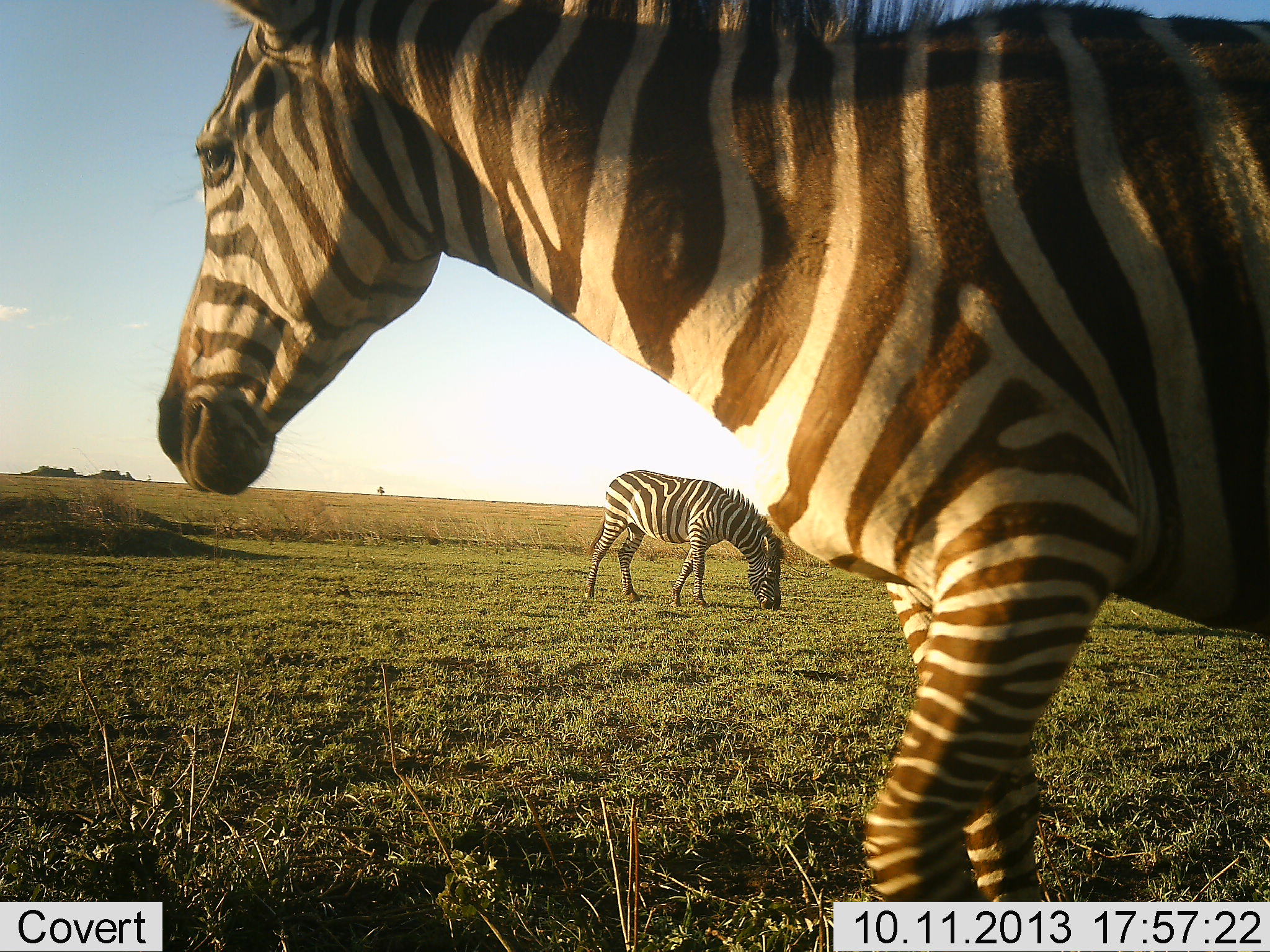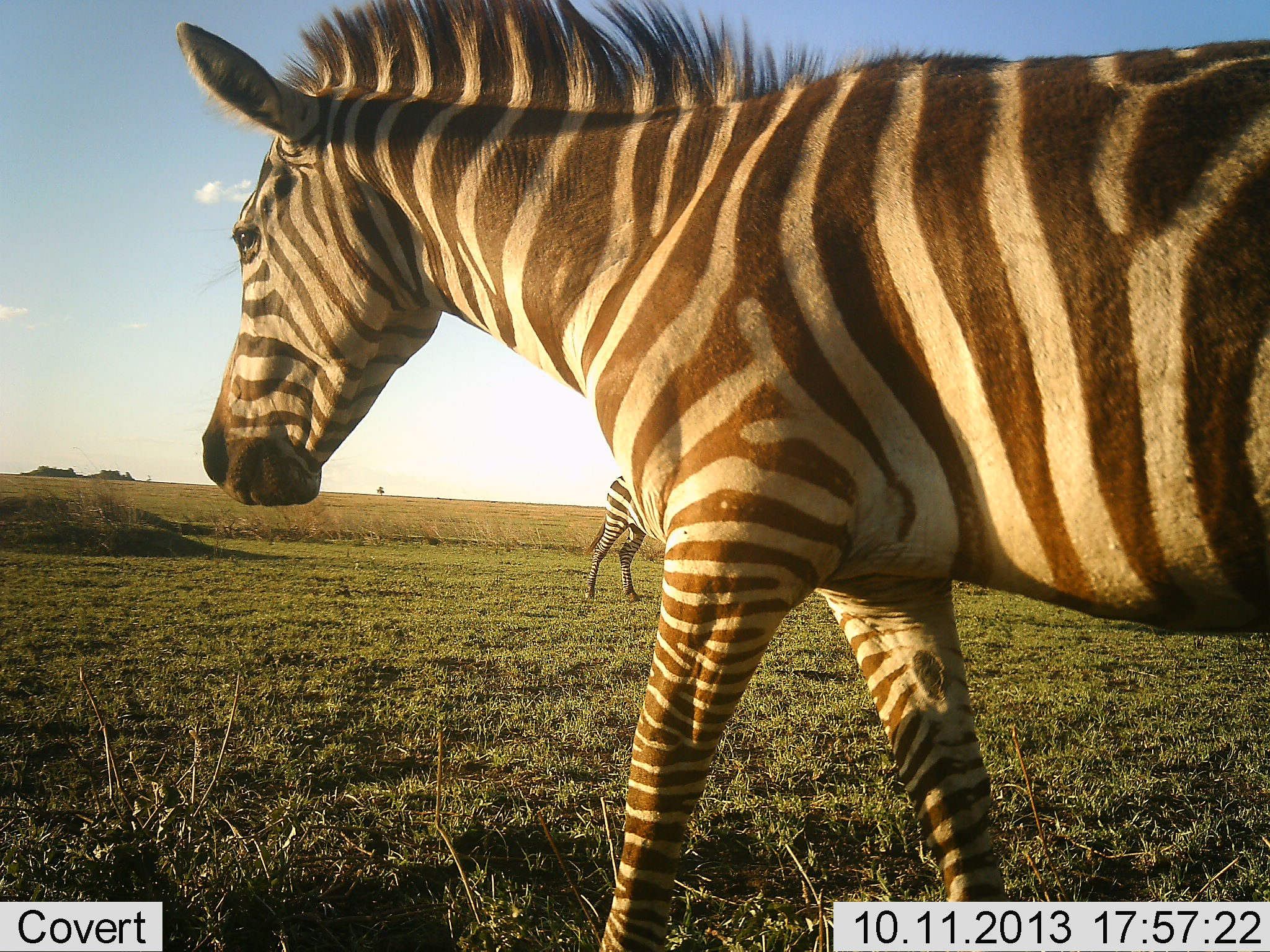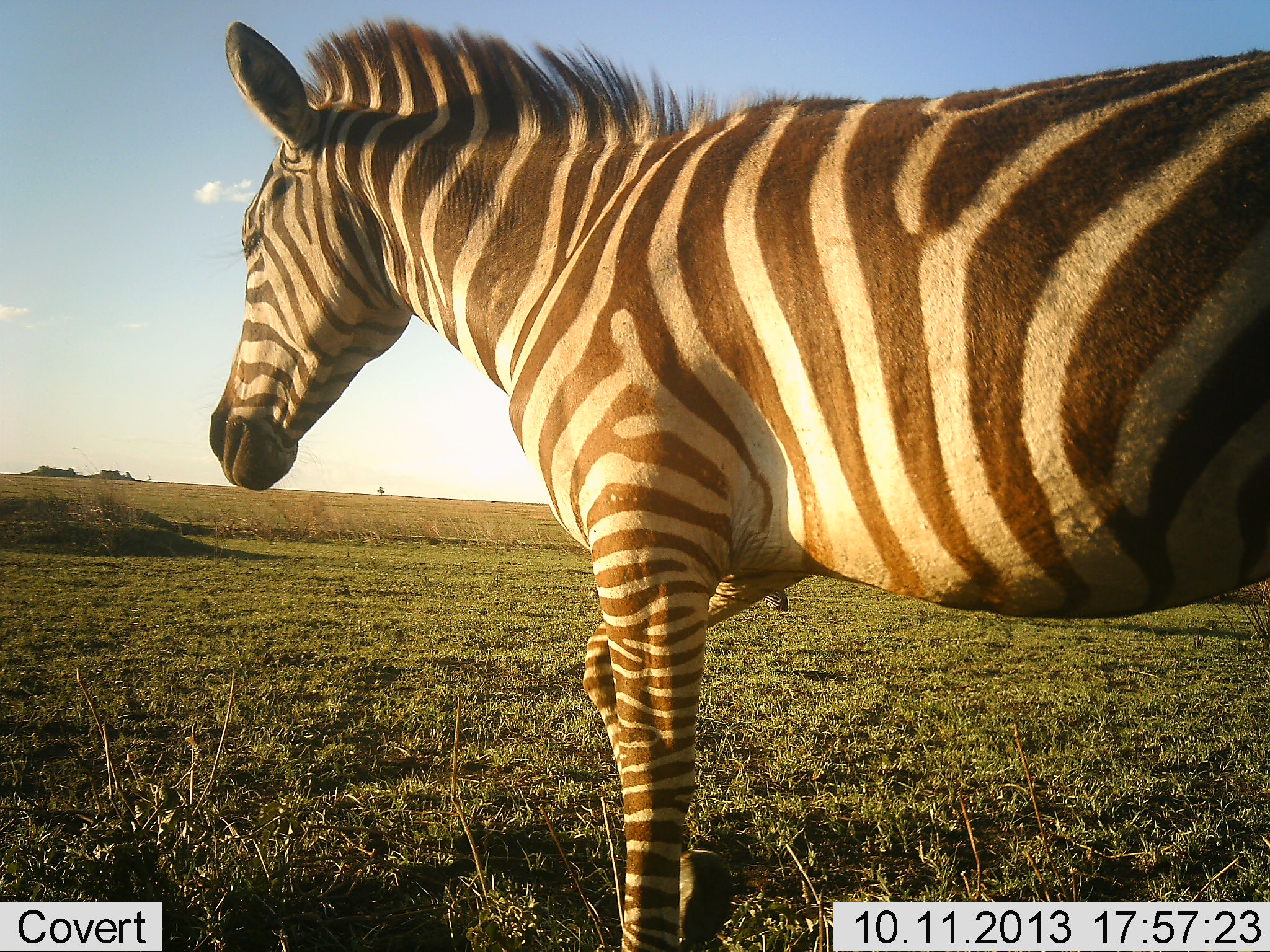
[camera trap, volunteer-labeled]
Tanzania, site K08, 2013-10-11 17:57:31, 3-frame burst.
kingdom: Animalia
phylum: Chordata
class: Mammalia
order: Perissodactyla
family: Equidae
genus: Equus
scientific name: Equus quagga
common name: plains zebra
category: zebra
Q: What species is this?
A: Zebra (plains zebra) (Equus quagga).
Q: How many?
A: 2.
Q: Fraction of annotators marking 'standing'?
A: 39%.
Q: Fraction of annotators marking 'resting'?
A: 0%.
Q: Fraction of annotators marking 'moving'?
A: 82%.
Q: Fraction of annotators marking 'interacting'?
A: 0%.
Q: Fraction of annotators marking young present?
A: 0%.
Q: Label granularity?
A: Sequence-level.